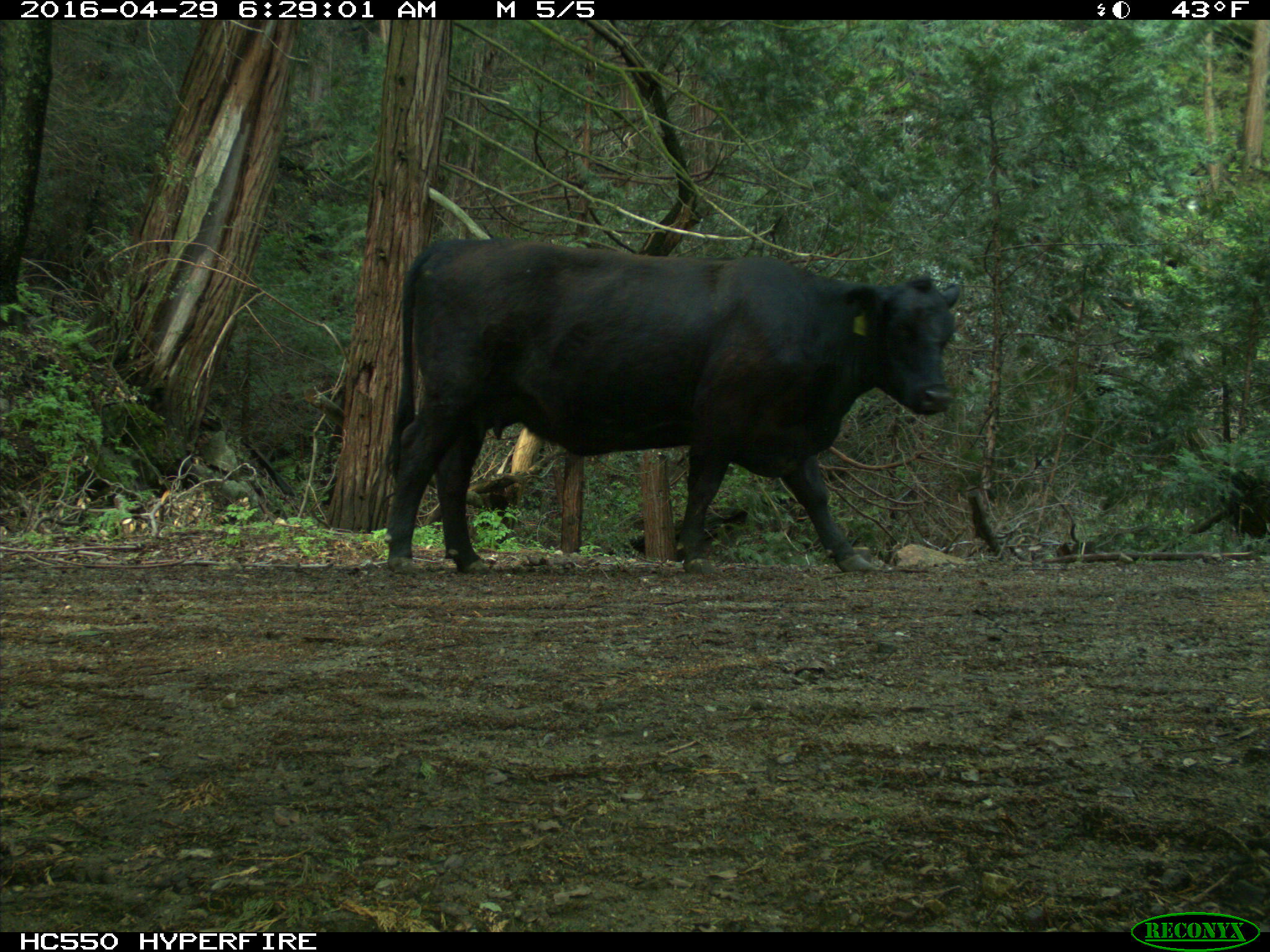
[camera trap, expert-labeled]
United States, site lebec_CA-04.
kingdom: Animalia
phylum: Chordata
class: Mammalia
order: Artiodactyla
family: Bovidae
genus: Bos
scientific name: Bos taurus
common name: domestic cow